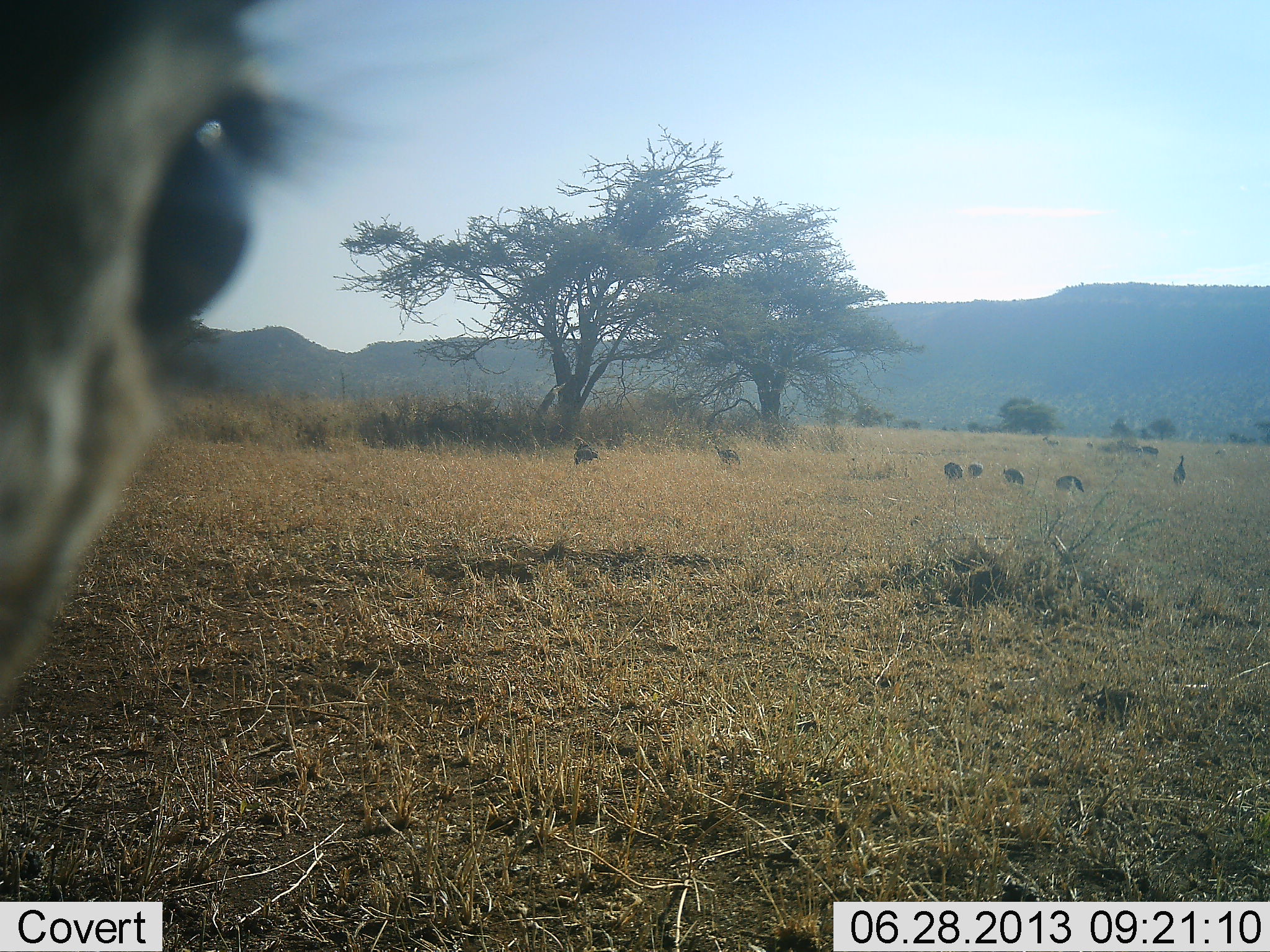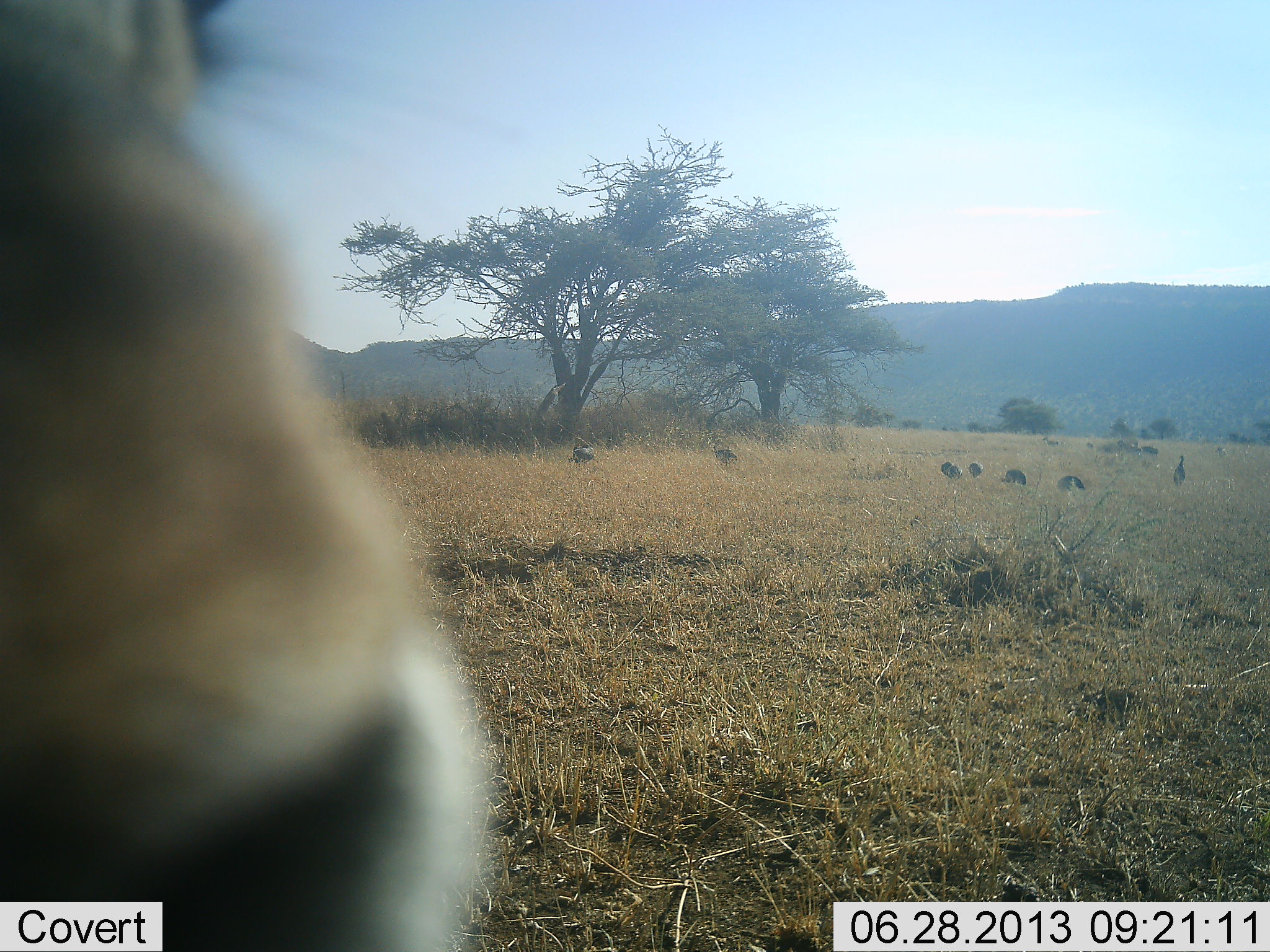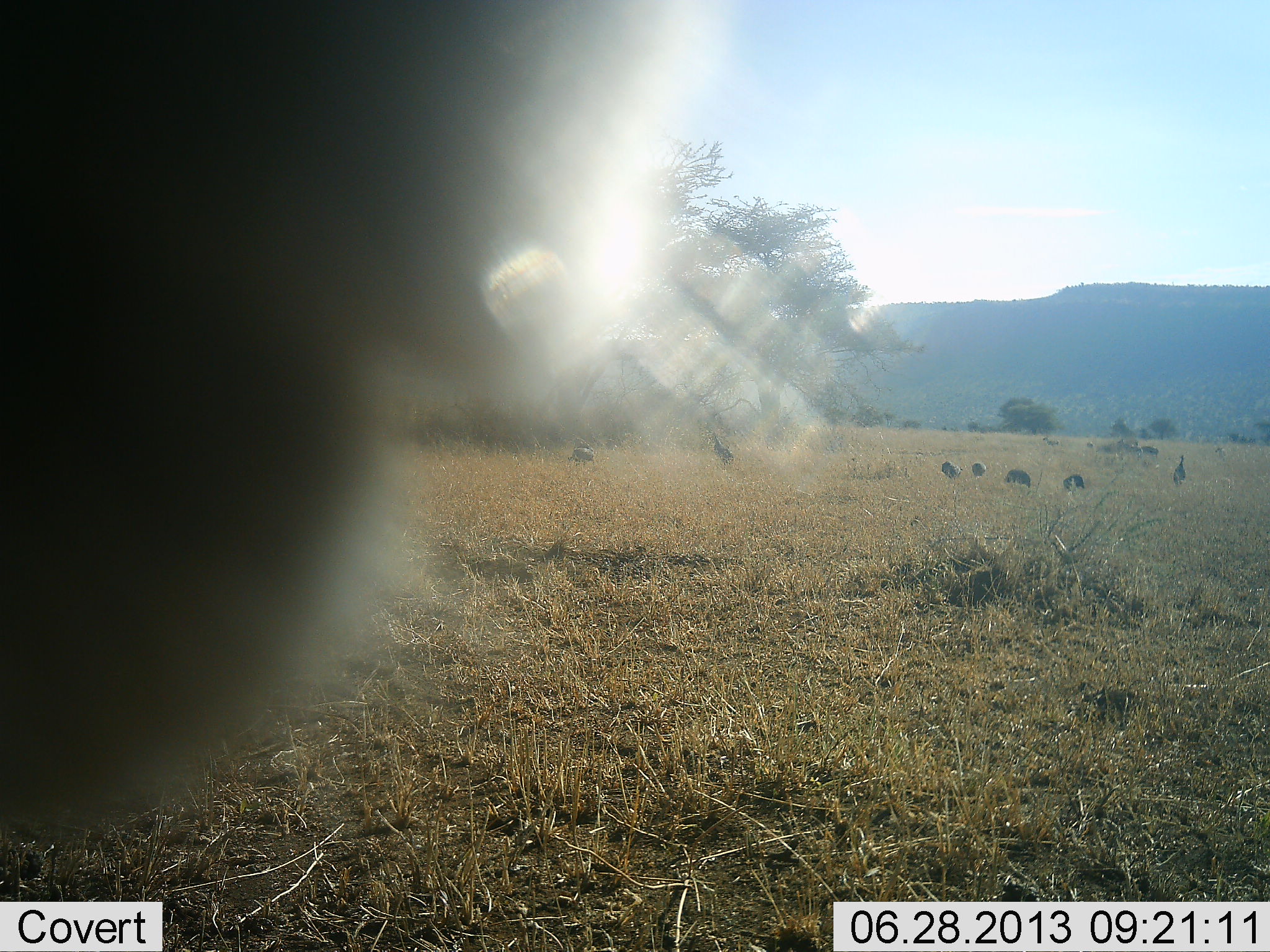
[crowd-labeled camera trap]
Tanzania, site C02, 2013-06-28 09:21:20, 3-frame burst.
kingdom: Animalia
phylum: Chordata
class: Mammalia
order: Artiodactyla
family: Bovidae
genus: Eudorcas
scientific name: Eudorcas thomsonii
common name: thomson's gazelle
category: gazellethomsons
Gazellethomsons (thomson's gazelle) (Eudorcas thomsonii), count 1. Behavior (volunteer vote fractions): standing 62%, resting 8%, moving 15%, interacting 23%. Young present (vote fraction): 0%. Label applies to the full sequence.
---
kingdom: Animalia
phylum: Chordata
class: Aves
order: Galliformes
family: Numididae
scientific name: Numididae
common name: guinea fowl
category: guineafowl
Guineafowl (guinea fowl) (Numididae), count 7. Behavior (volunteer vote fractions): standing 56%, resting 11%, moving 0%, interacting 0%. Young present (vote fraction): 0%. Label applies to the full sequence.